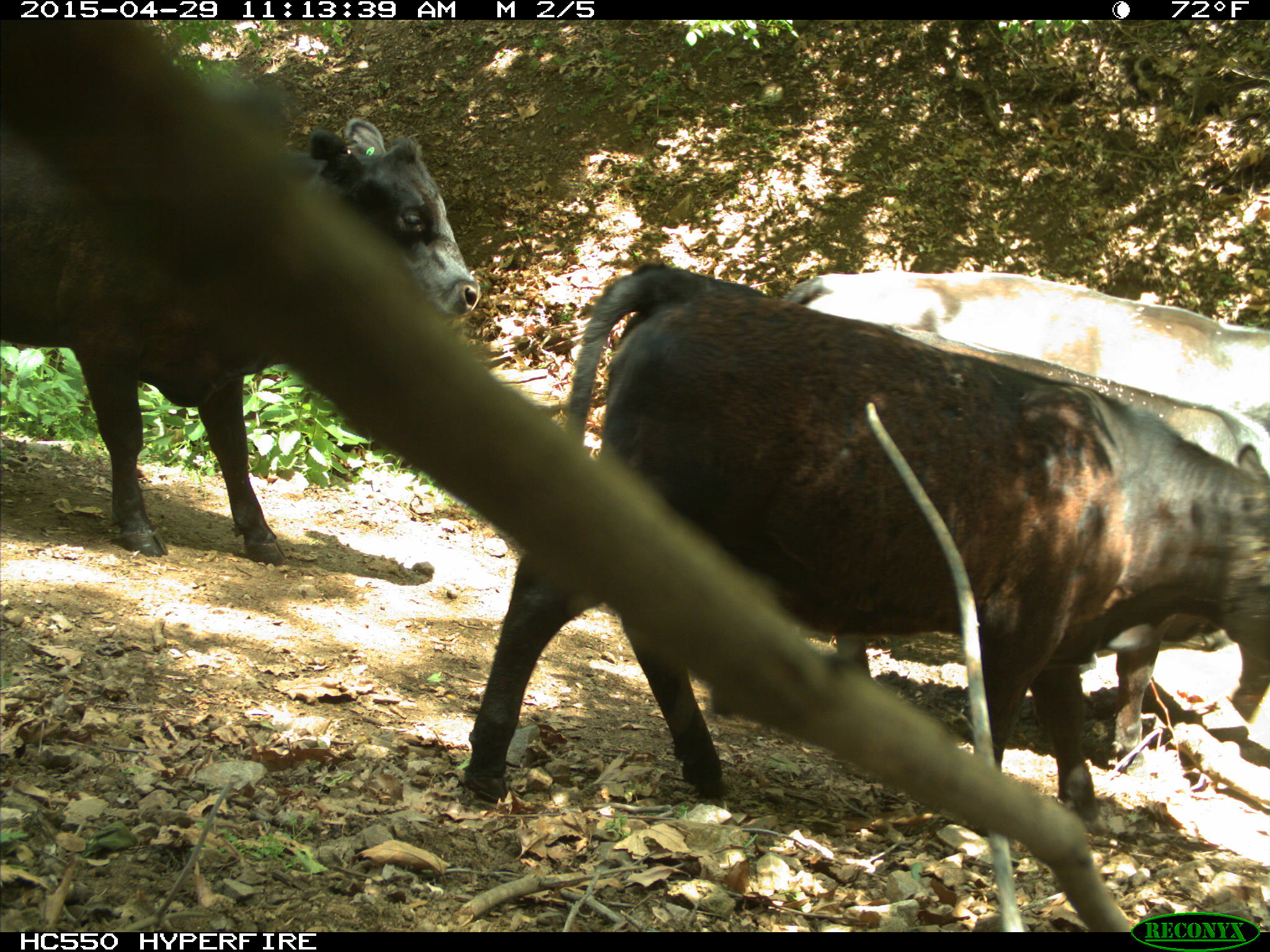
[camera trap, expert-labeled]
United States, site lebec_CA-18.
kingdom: Animalia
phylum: Chordata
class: Mammalia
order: Artiodactyla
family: Bovidae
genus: Bos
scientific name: Bos taurus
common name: domestic cow